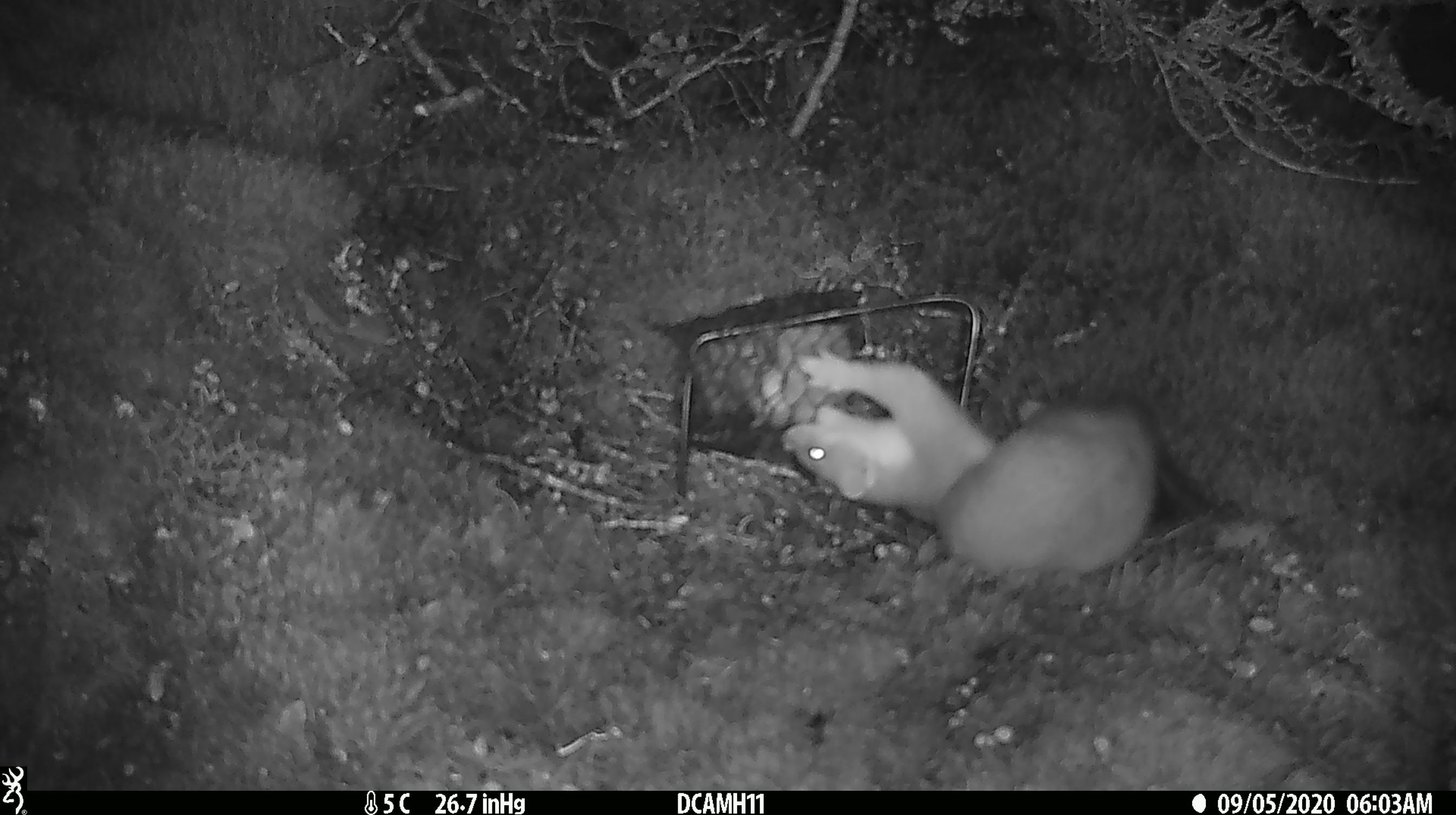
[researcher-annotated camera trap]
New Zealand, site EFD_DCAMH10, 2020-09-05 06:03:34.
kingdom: Animalia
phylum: Chordata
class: Mammalia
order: Carnivora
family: Mustelidae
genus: Mustela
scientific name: Mustela erminea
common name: stoat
Stoat (Mustela erminea).